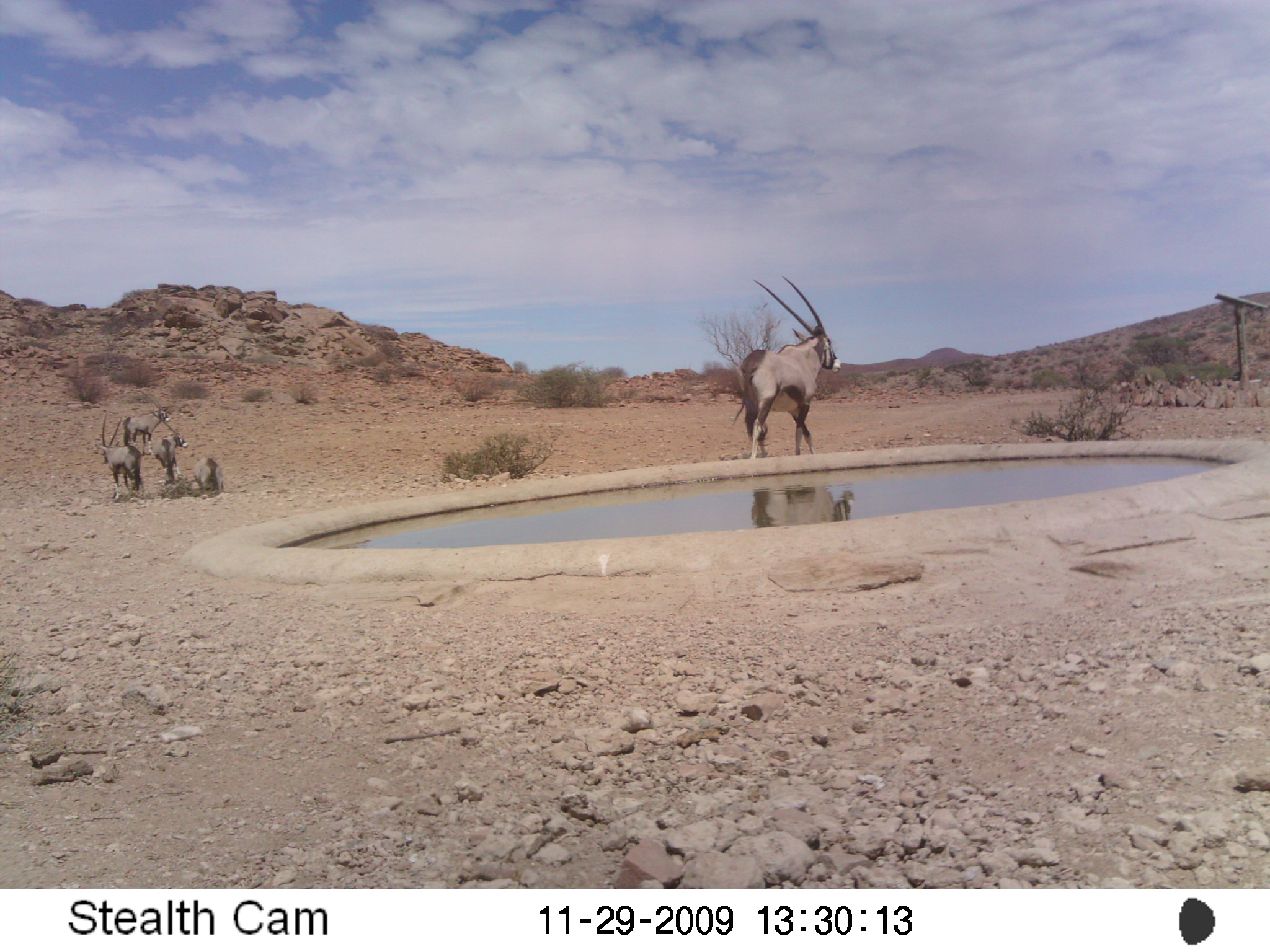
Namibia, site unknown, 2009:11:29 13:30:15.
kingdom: Animalia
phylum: Chordata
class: Mammalia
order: Artiodactyla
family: Bovidae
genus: Oryx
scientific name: Oryx gazella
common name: gemsbok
Oryx gazella (gemsbok).